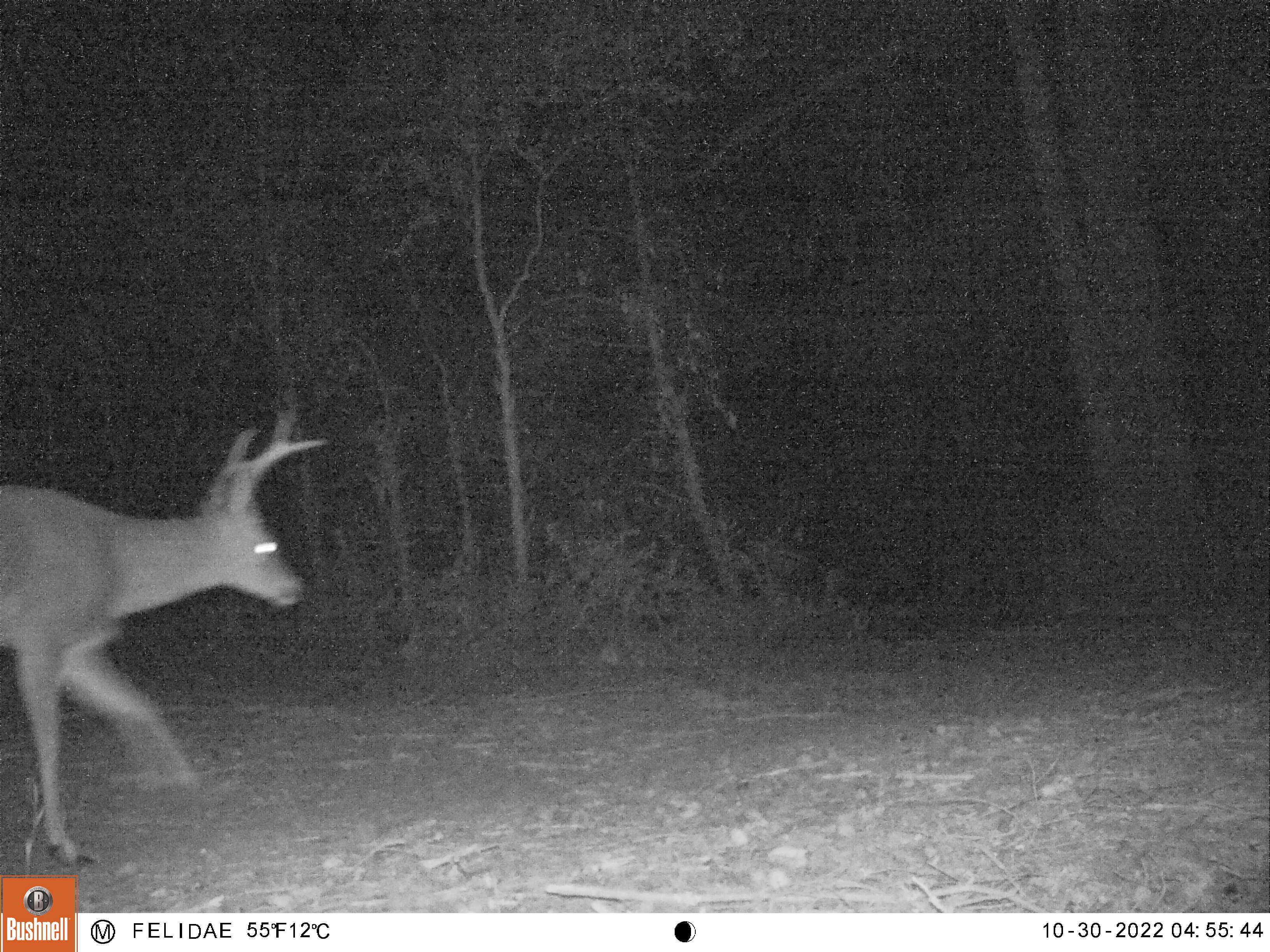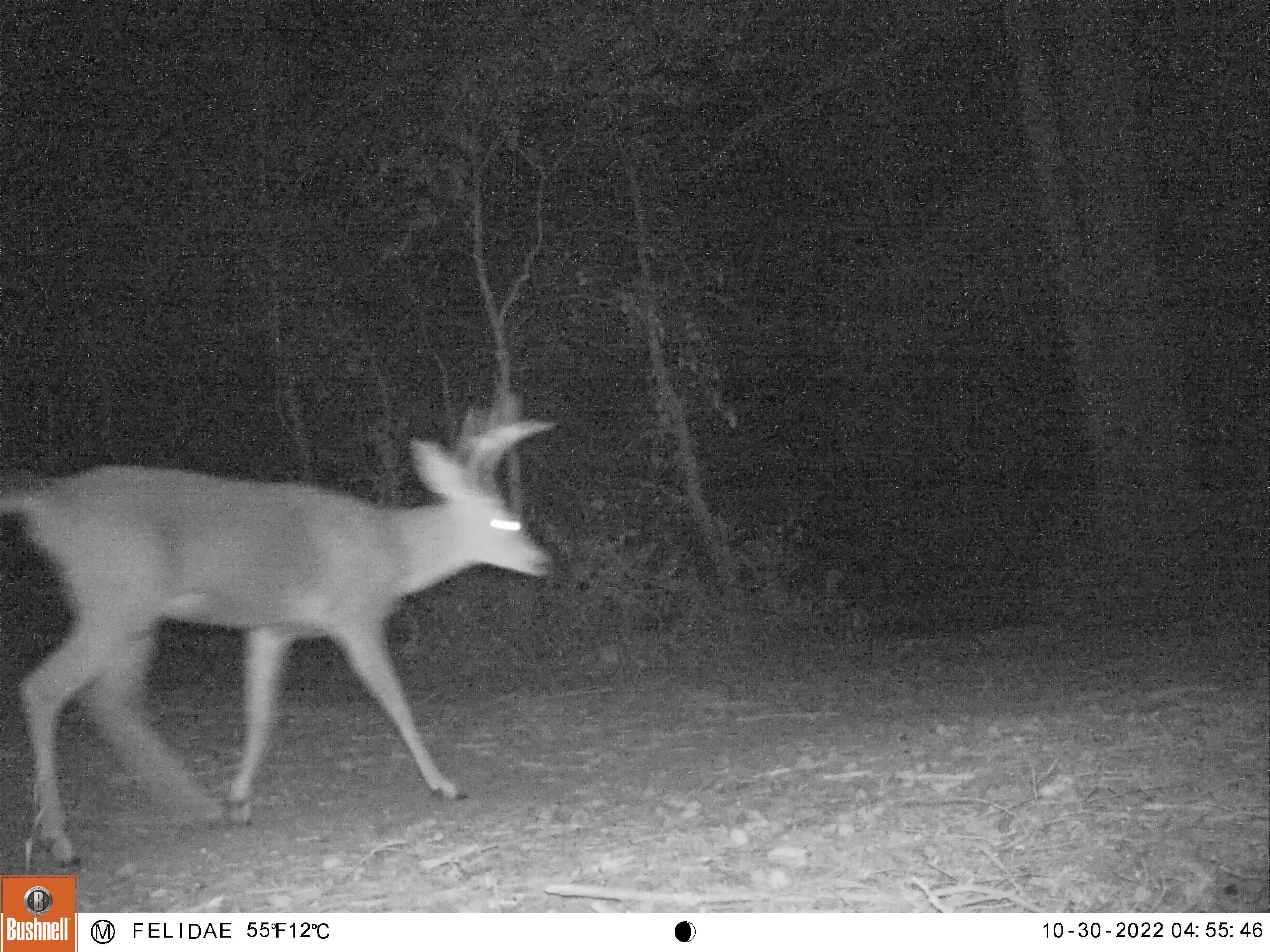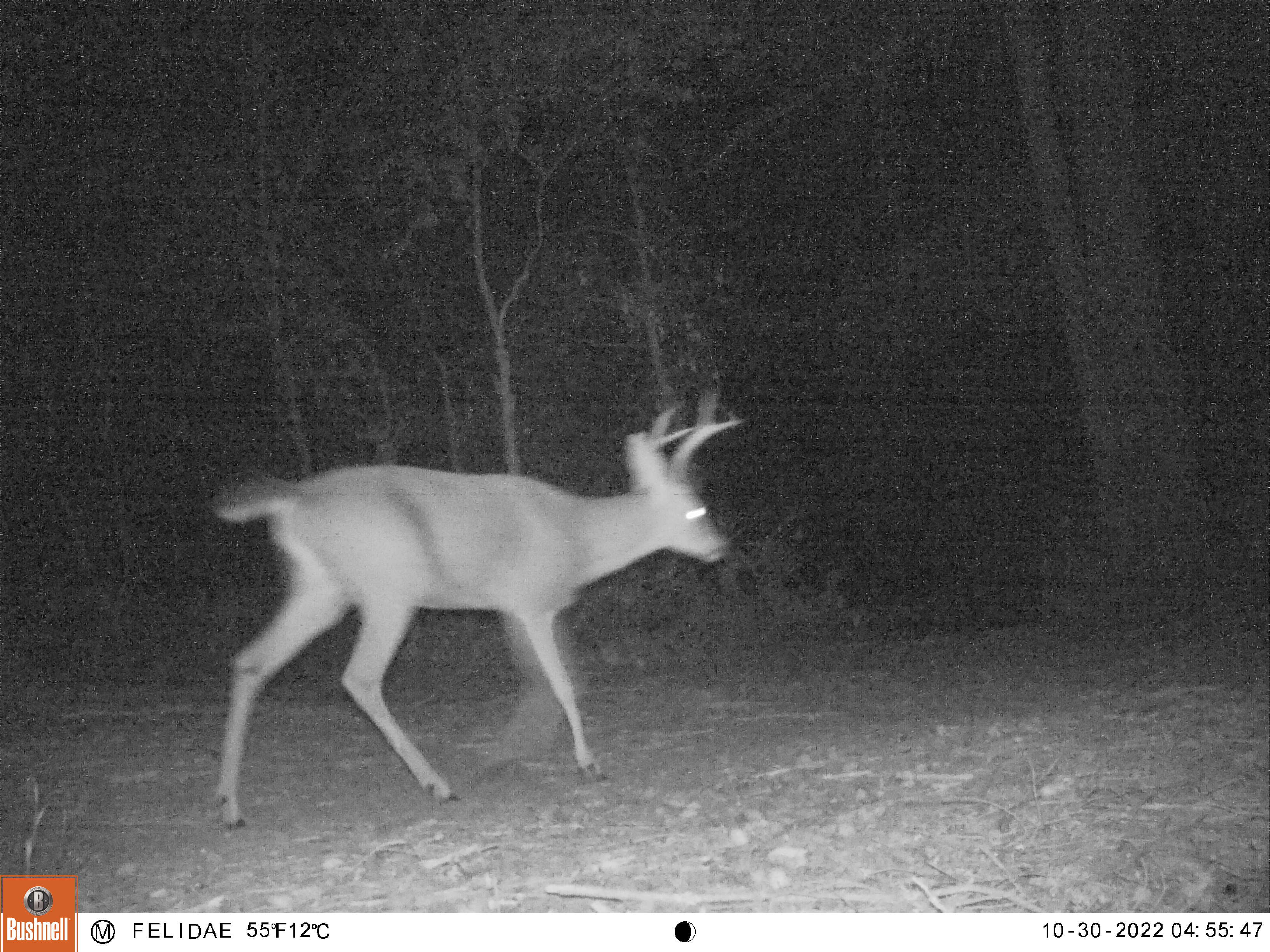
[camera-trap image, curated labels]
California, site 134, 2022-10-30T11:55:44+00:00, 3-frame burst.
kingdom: Animalia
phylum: Chordata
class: Mammalia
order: Artiodactyla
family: Cervidae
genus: Odocoileus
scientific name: Odocoileus hemionus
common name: mule deer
Mule deer (Odocoileus hemionus).